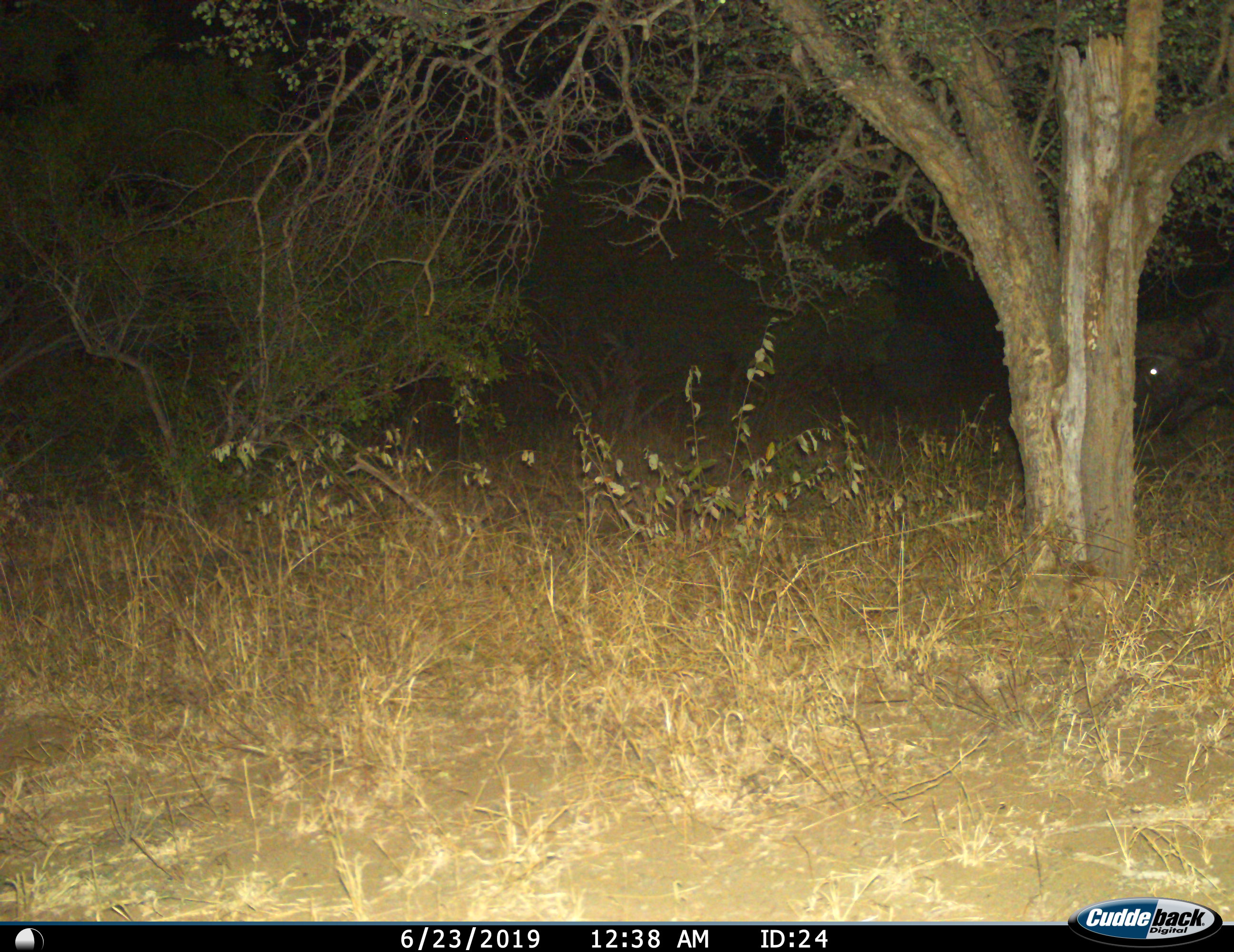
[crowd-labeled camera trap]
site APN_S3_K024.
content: unidentified animal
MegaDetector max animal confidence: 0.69